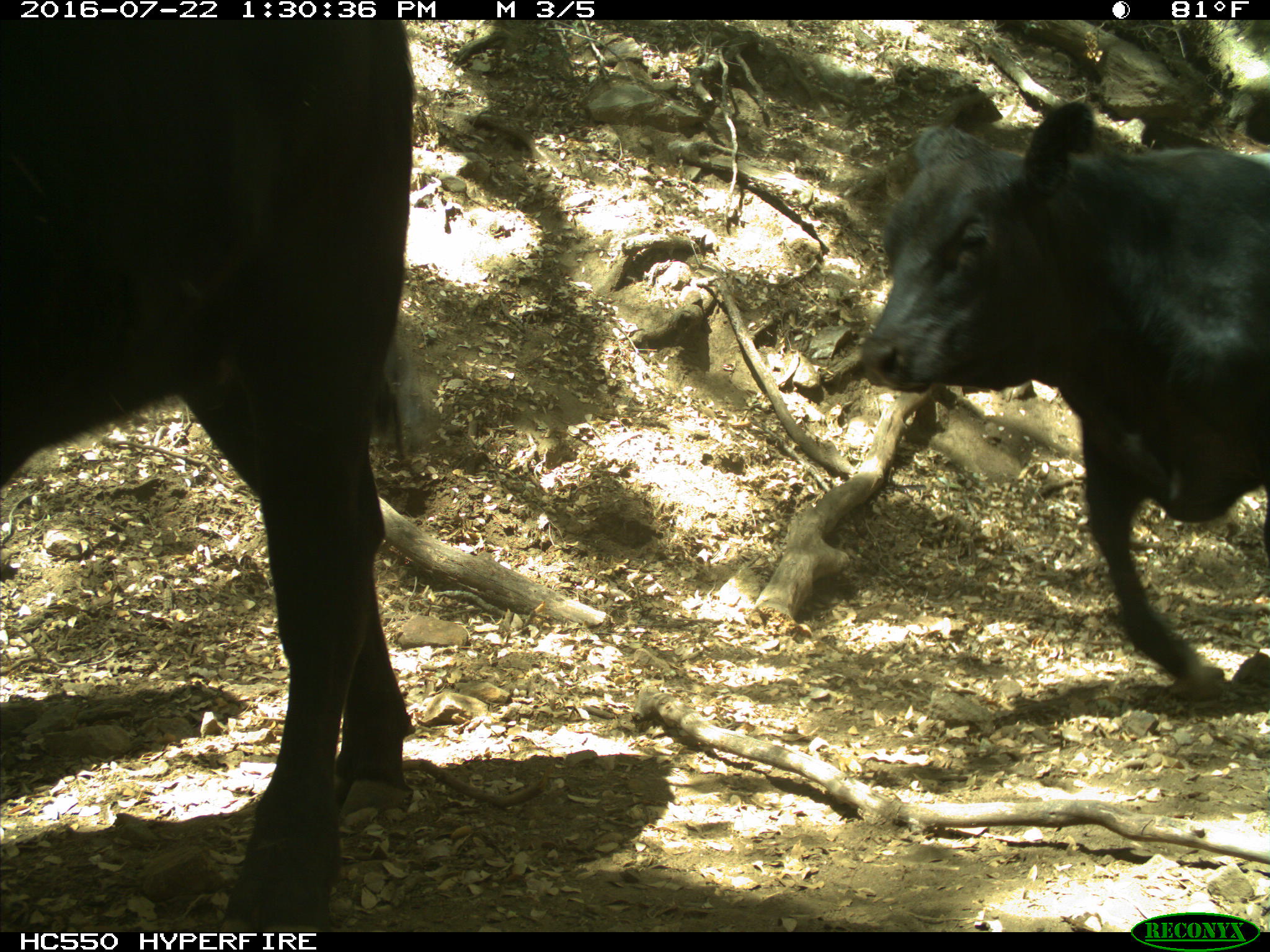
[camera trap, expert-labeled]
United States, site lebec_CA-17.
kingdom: Animalia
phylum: Chordata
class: Mammalia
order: Artiodactyla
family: Bovidae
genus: Bos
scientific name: Bos taurus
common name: domestic cow